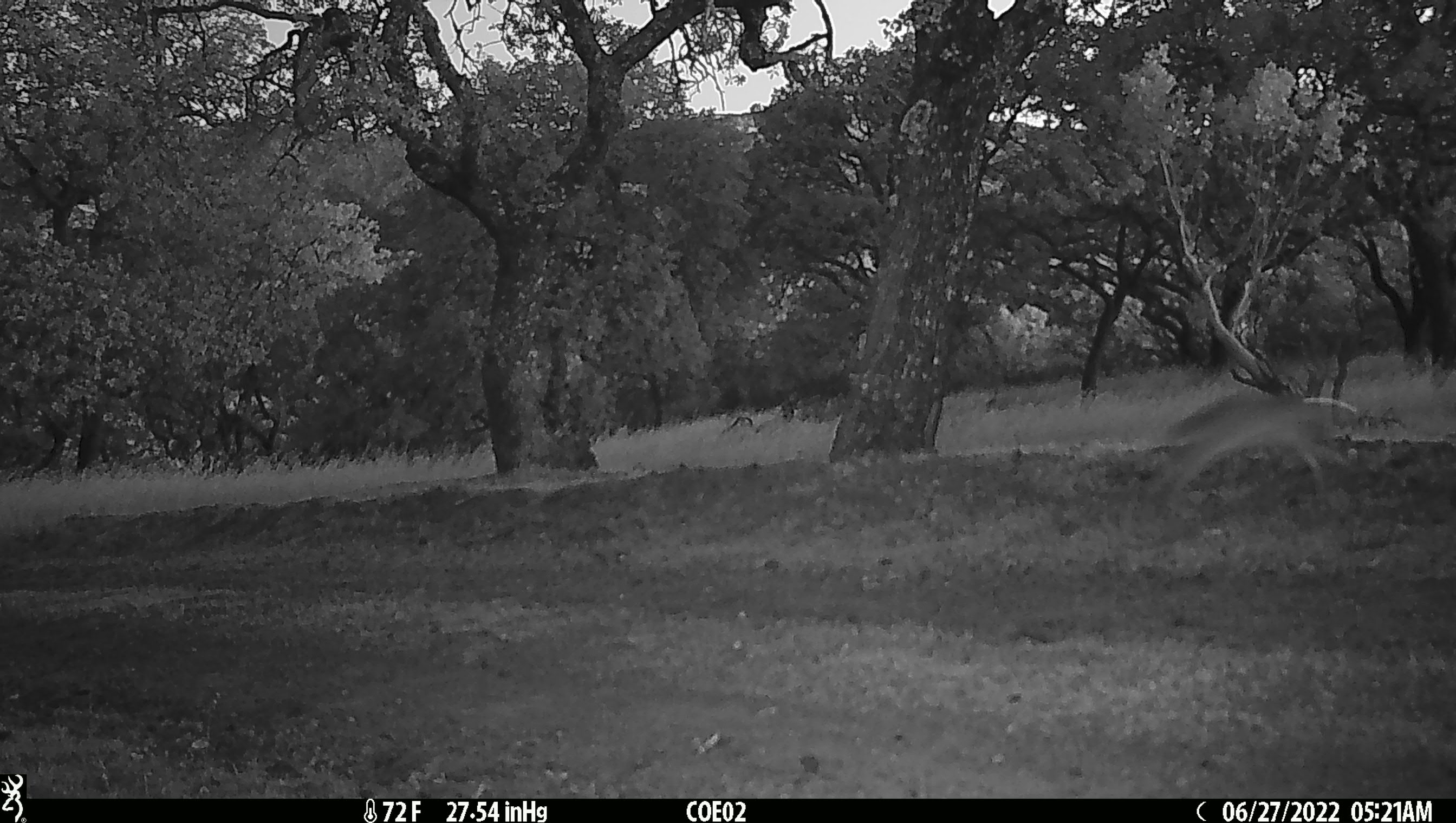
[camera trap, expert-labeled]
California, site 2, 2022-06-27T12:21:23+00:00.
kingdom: Animalia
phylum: Chordata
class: Mammalia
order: Lagomorpha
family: Leporidae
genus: Lepus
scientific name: Lepus californicus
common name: black-tailed jackrabbit